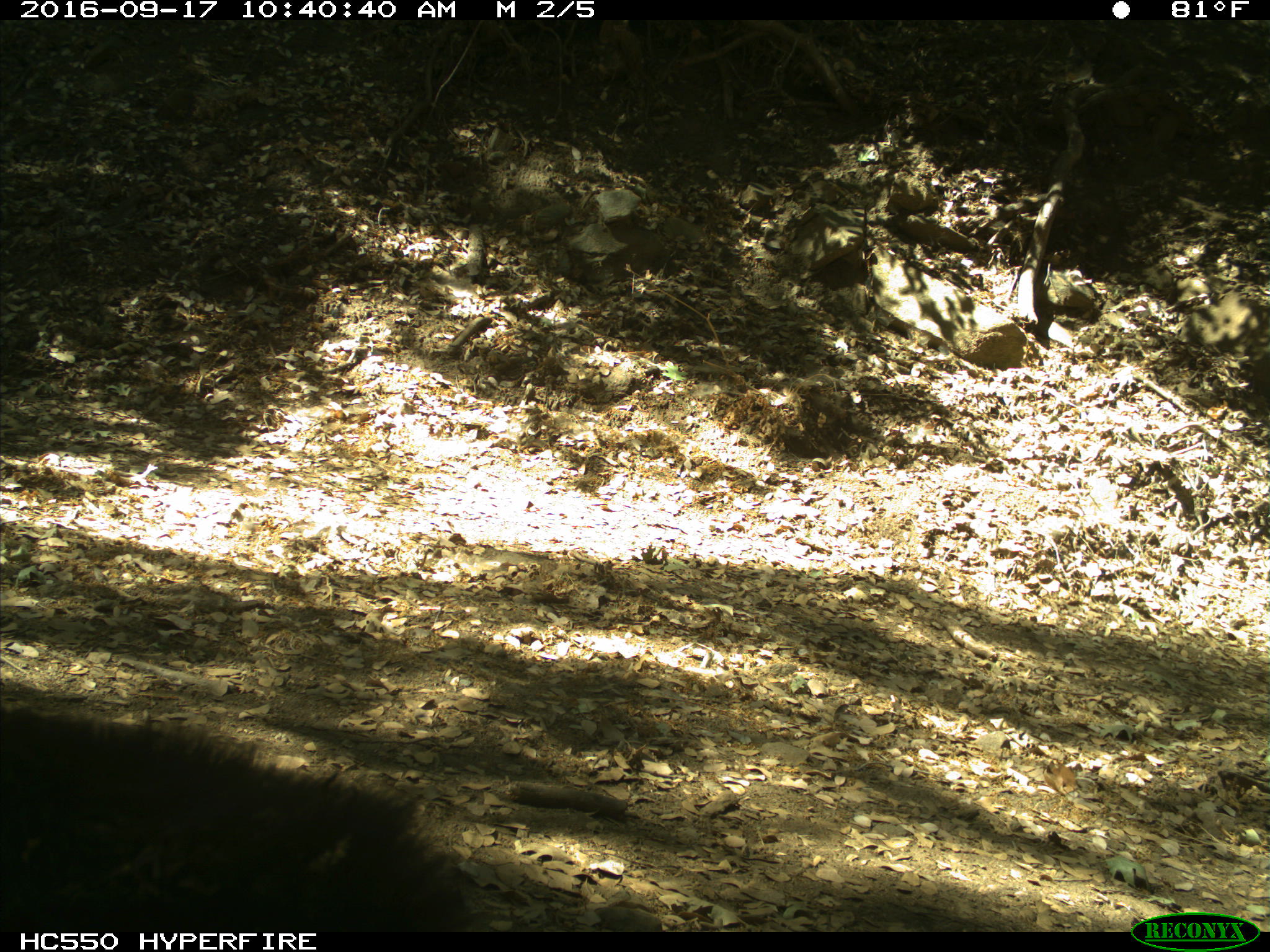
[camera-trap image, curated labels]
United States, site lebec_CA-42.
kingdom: Animalia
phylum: Chordata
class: Mammalia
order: Carnivora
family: Ursidae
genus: Ursus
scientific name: Ursus americanus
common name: american black bear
Ursus americanus (american black bear).